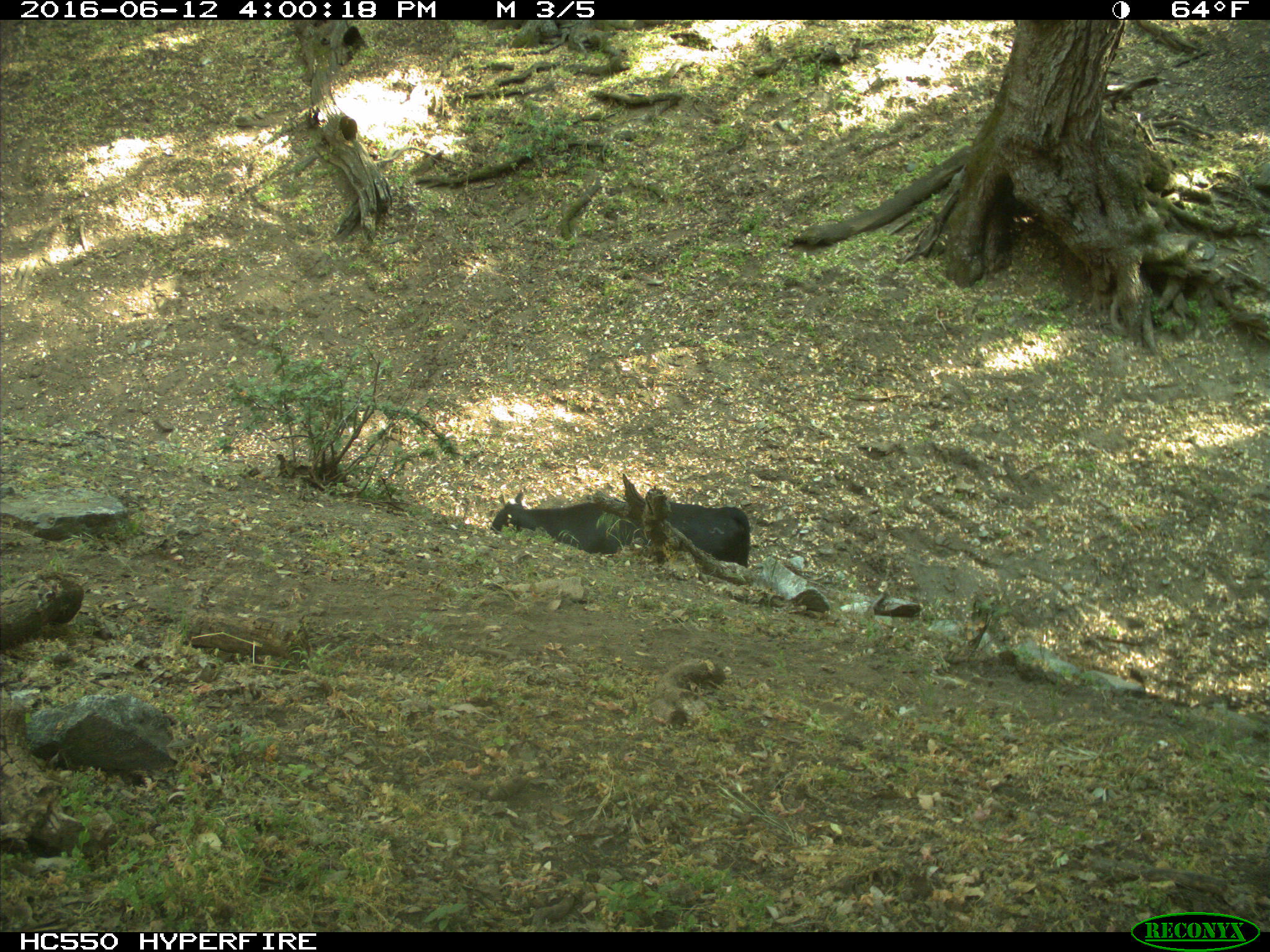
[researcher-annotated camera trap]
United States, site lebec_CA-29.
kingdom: Animalia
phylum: Chordata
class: Mammalia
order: Artiodactyla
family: Bovidae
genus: Bos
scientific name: Bos taurus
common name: domestic cow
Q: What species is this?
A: Bos taurus (domestic cow).